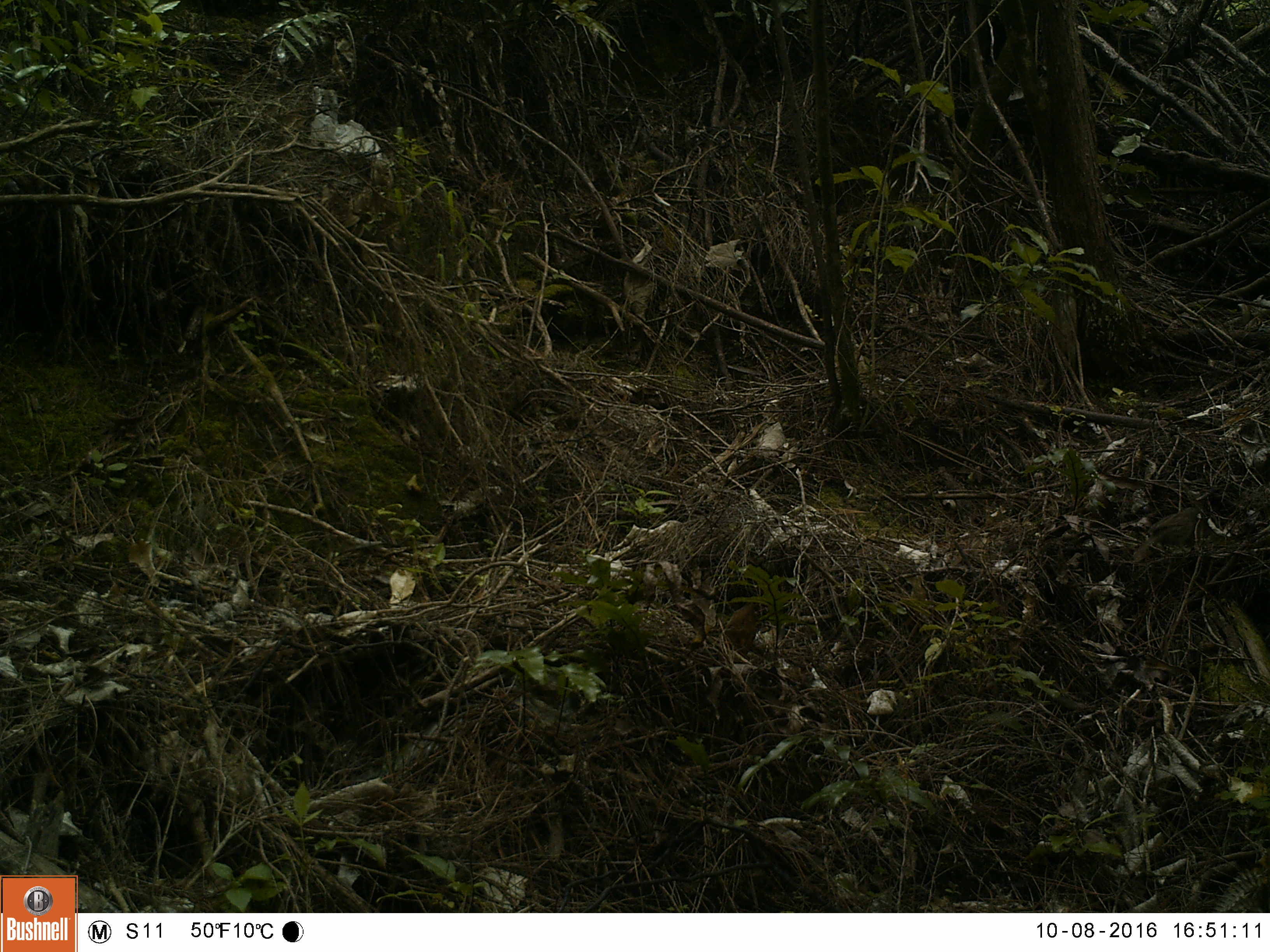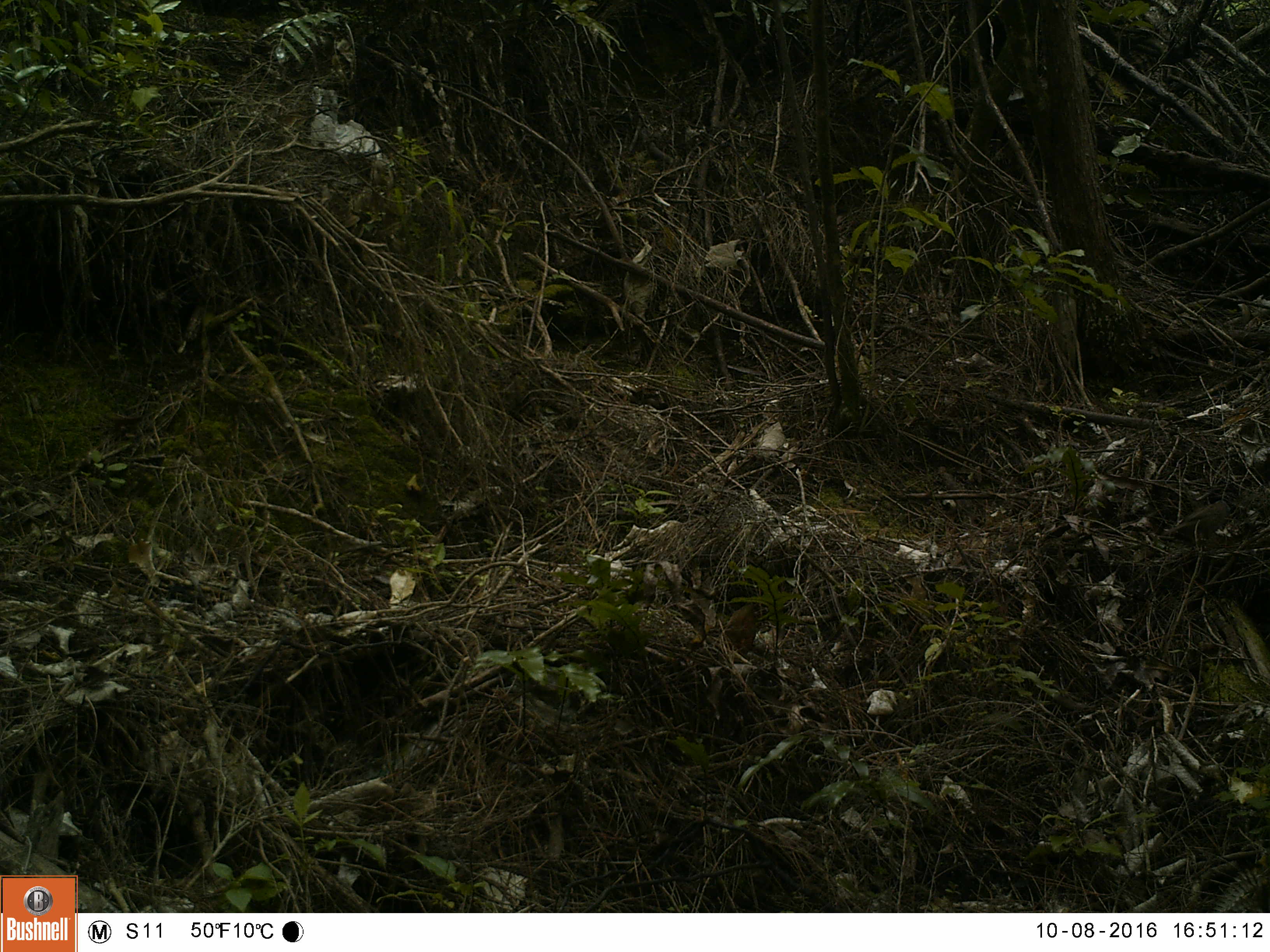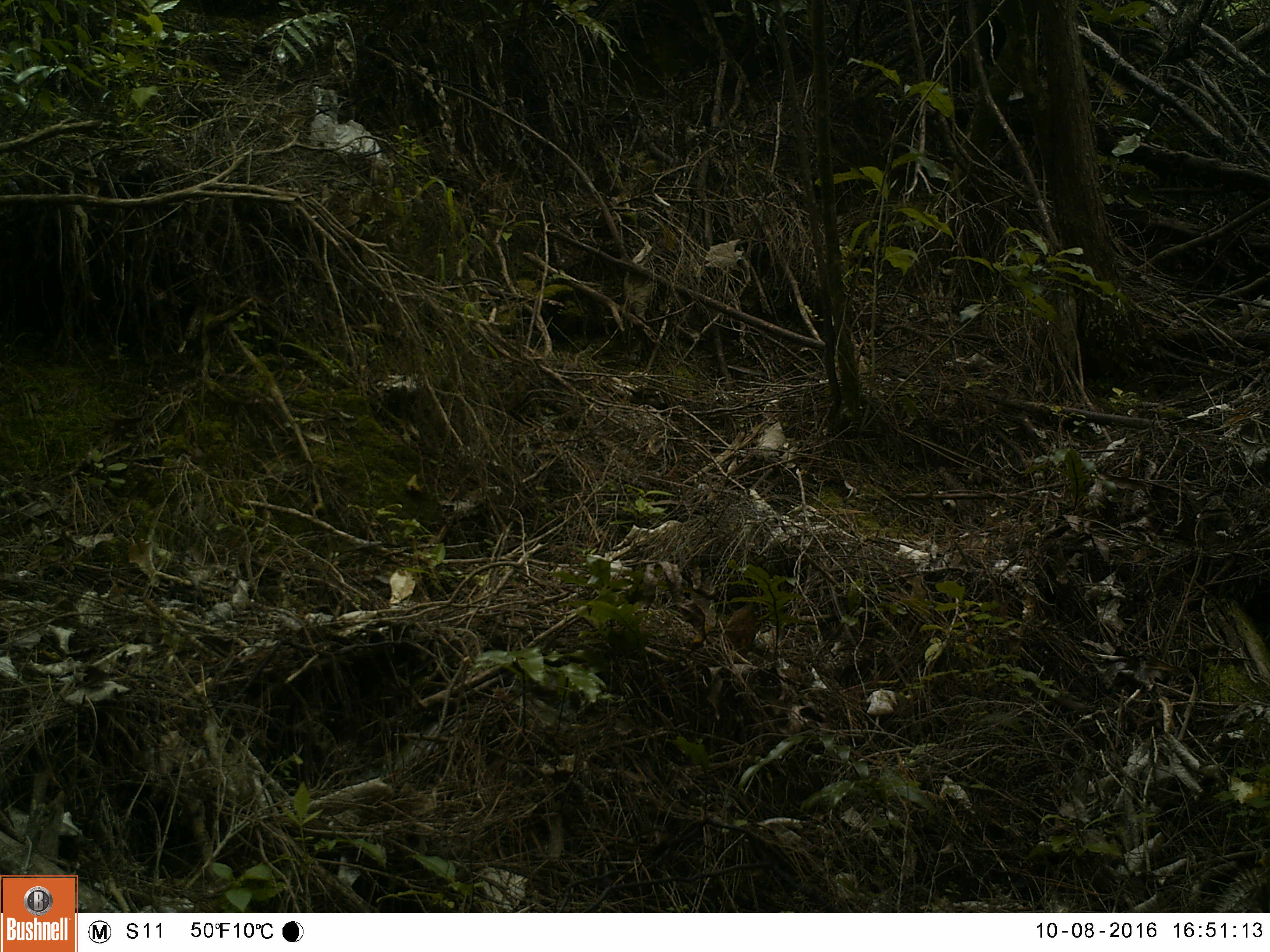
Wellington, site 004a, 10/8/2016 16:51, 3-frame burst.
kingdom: Animalia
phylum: Chordata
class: Aves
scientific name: Aves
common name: bird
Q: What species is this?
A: Bird (Aves).